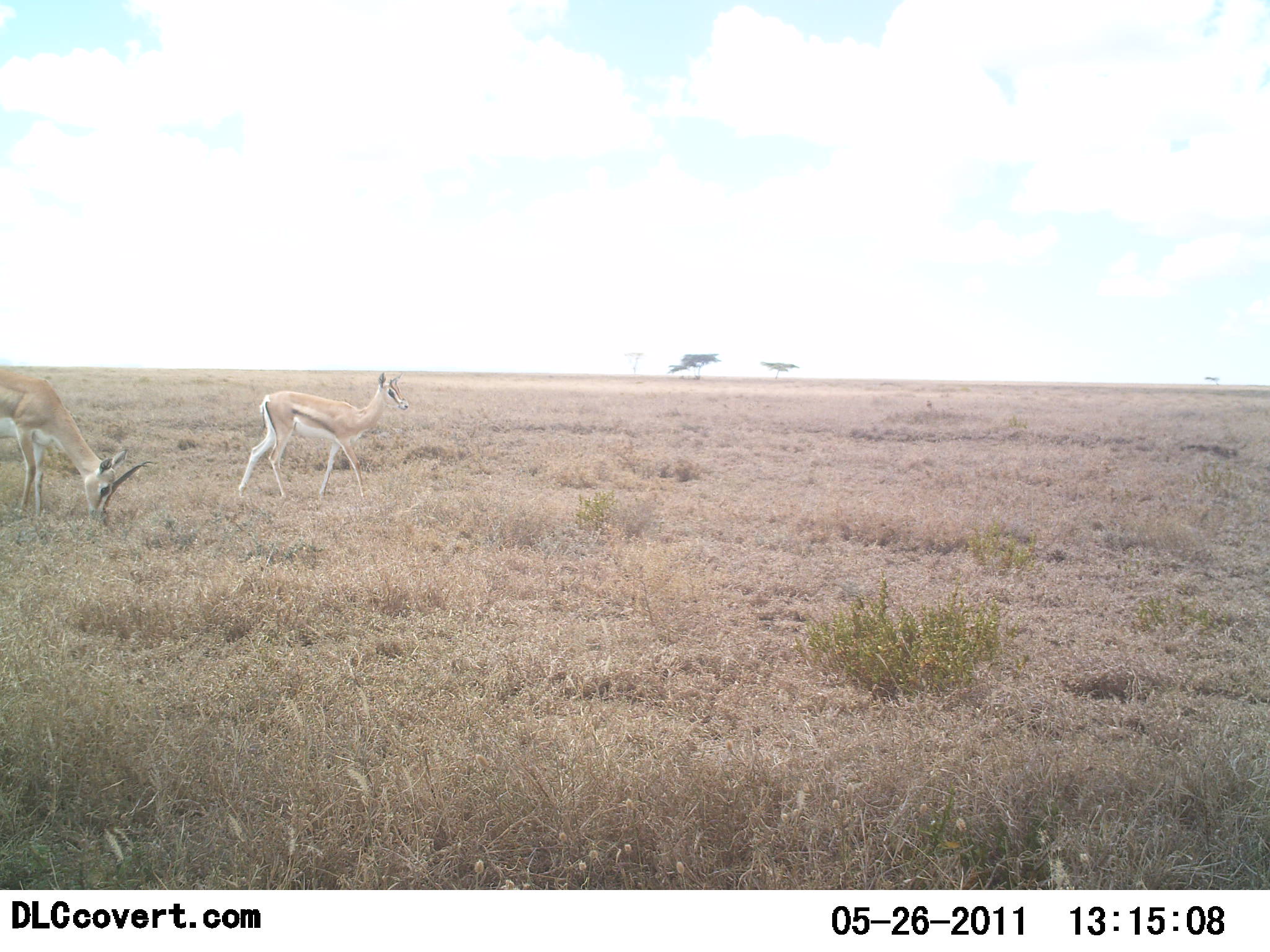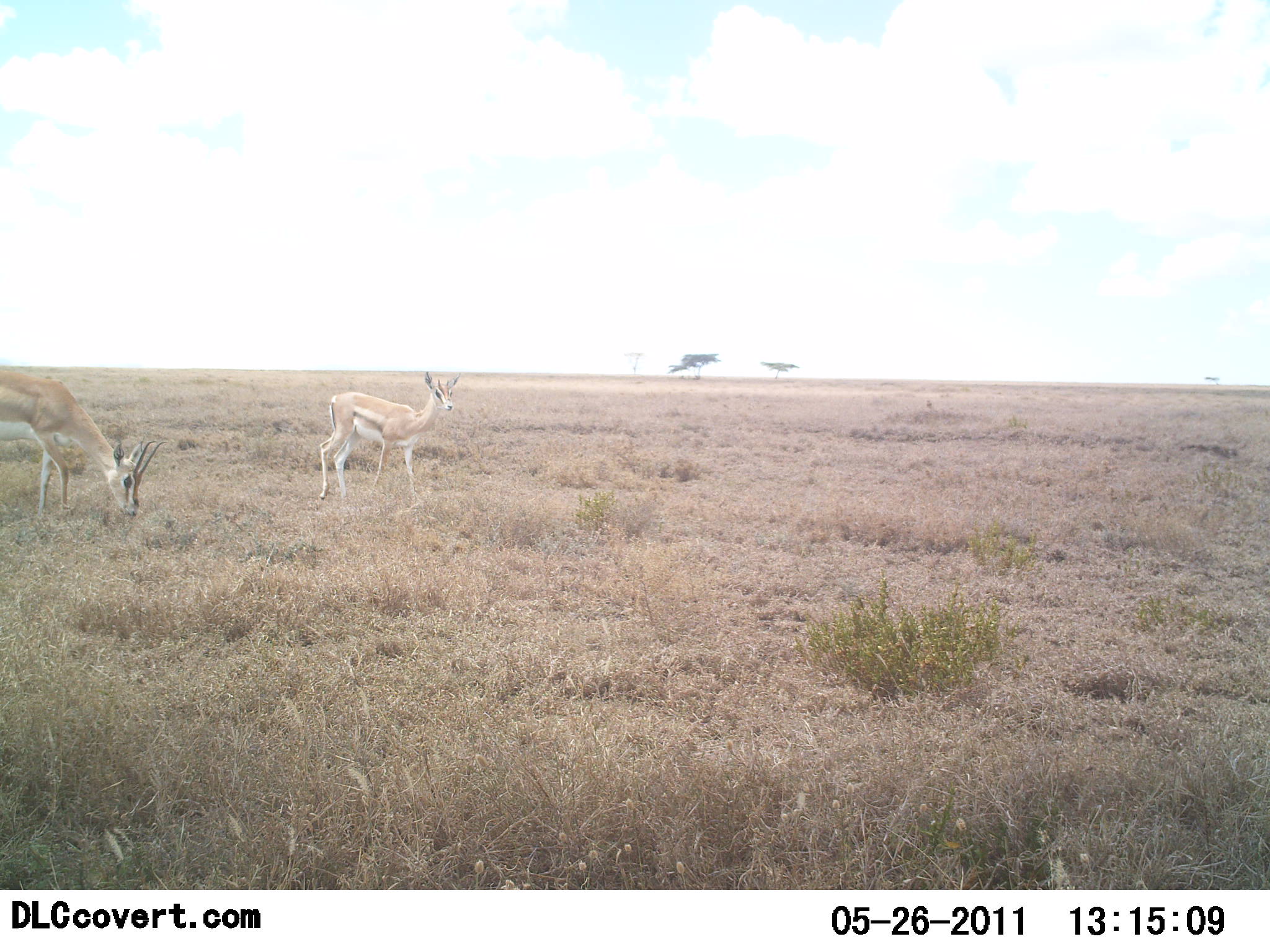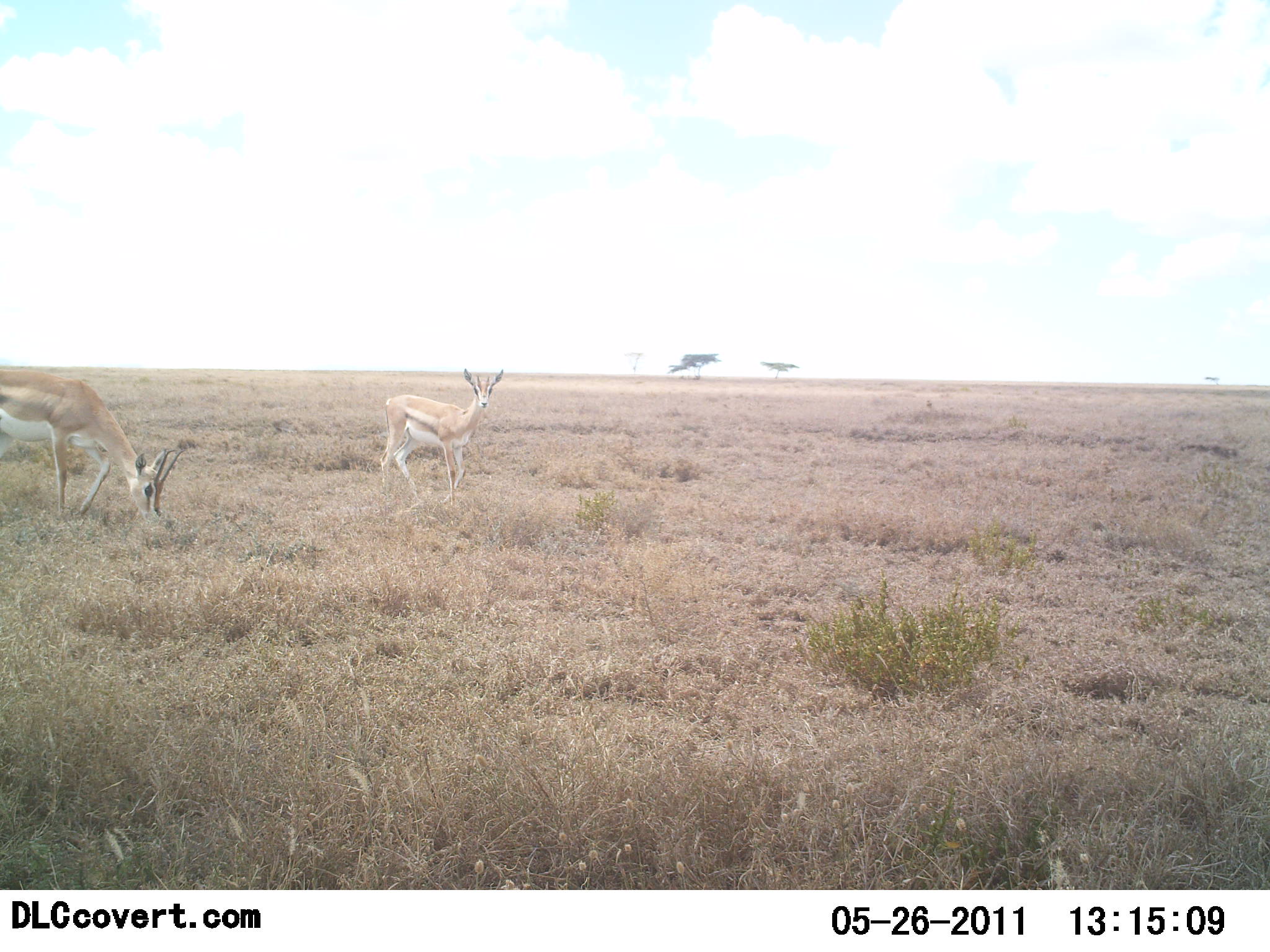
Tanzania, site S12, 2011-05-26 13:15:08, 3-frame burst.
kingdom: Animalia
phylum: Chordata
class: Mammalia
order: Artiodactyla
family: Bovidae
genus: Nanger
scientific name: Nanger granti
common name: grant's gazelle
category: gazellegrants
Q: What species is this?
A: Gazellegrants (grant's gazelle) (Nanger granti).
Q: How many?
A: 2.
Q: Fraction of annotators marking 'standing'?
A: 36%.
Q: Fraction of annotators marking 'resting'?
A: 0%.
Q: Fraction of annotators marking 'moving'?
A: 64%.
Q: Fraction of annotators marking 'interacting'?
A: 0%.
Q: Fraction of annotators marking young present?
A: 9%.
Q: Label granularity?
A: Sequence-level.